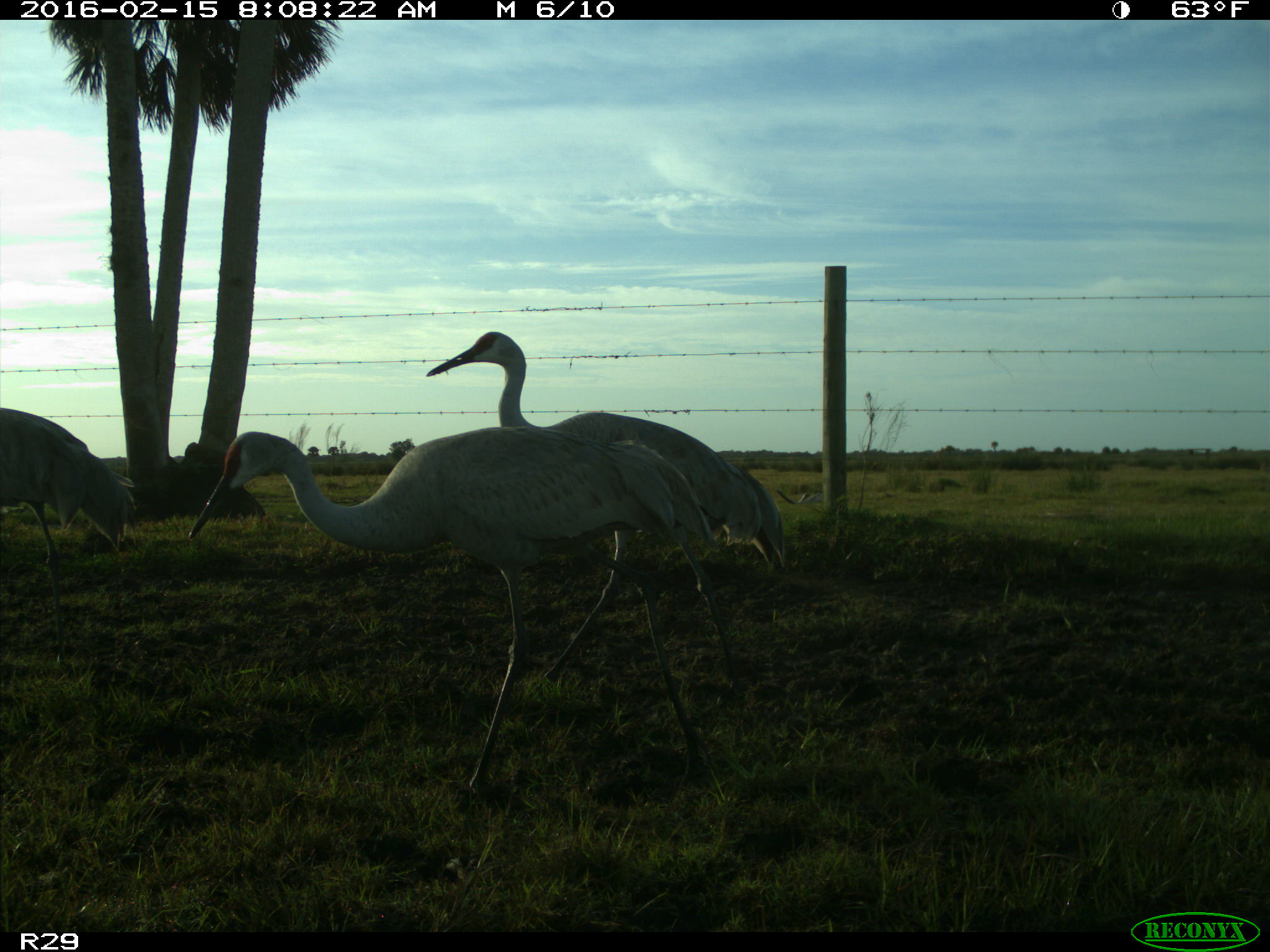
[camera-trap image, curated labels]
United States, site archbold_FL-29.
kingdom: Animalia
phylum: Chordata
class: Aves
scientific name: Aves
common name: birds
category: unidentified bird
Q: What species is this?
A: Unidentified bird (birds) (Aves).